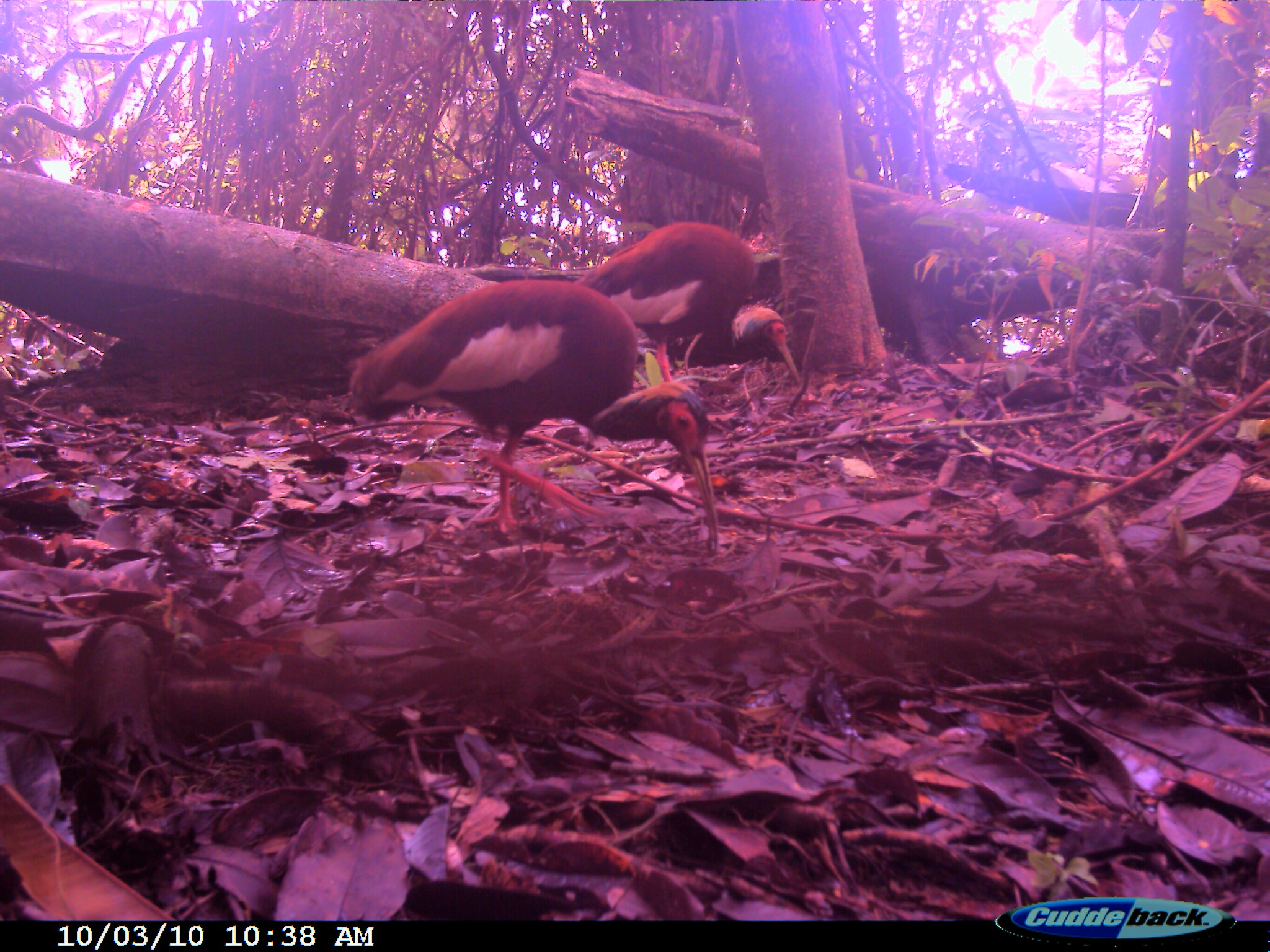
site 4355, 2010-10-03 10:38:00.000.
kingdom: Animalia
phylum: Chordata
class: Aves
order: Pelecaniformes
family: Threskiornithidae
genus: Lophotibis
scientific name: Lophotibis cristata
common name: madagascar ibis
Lophotibis cristata (madagascar ibis), count 1.